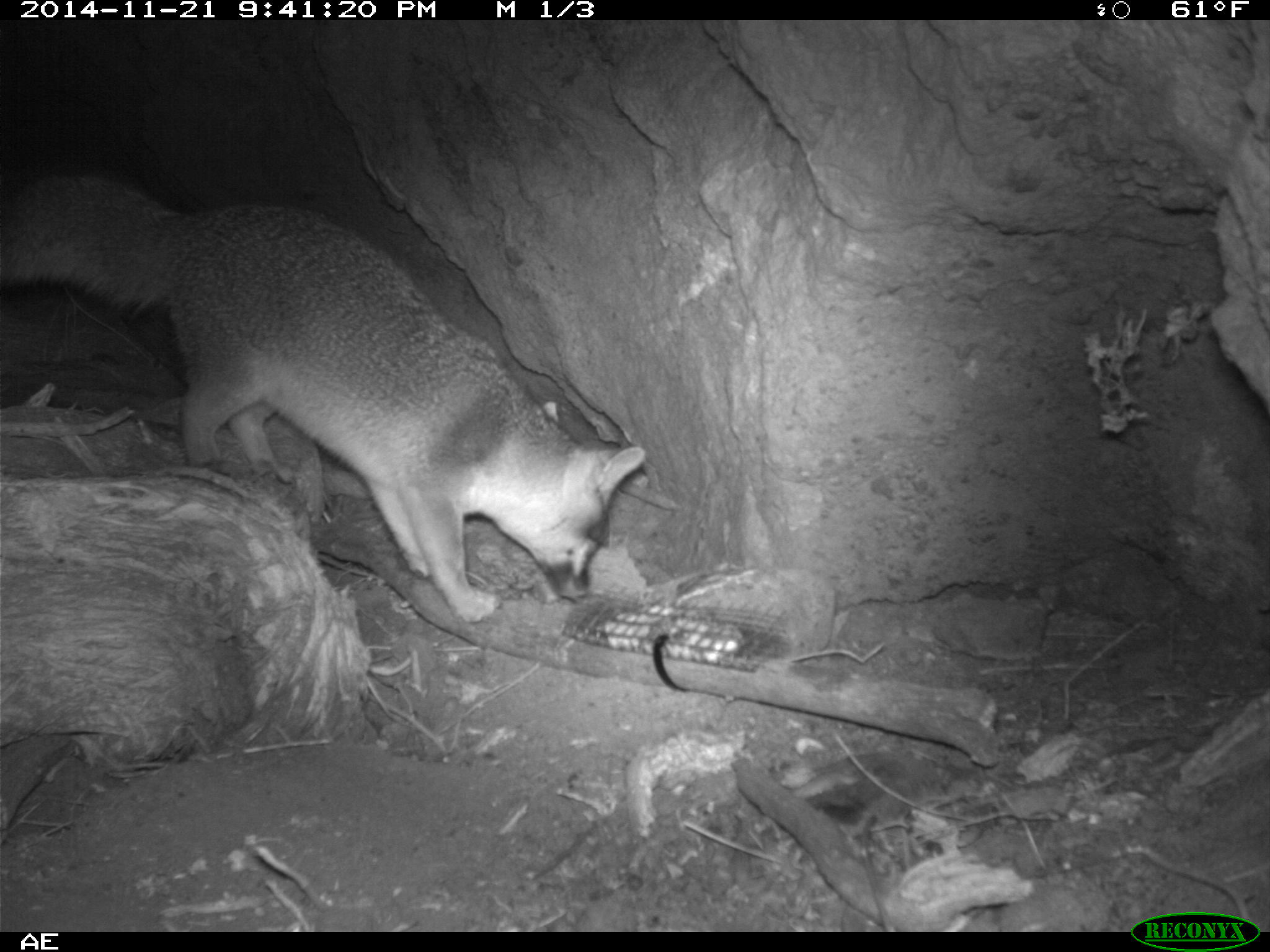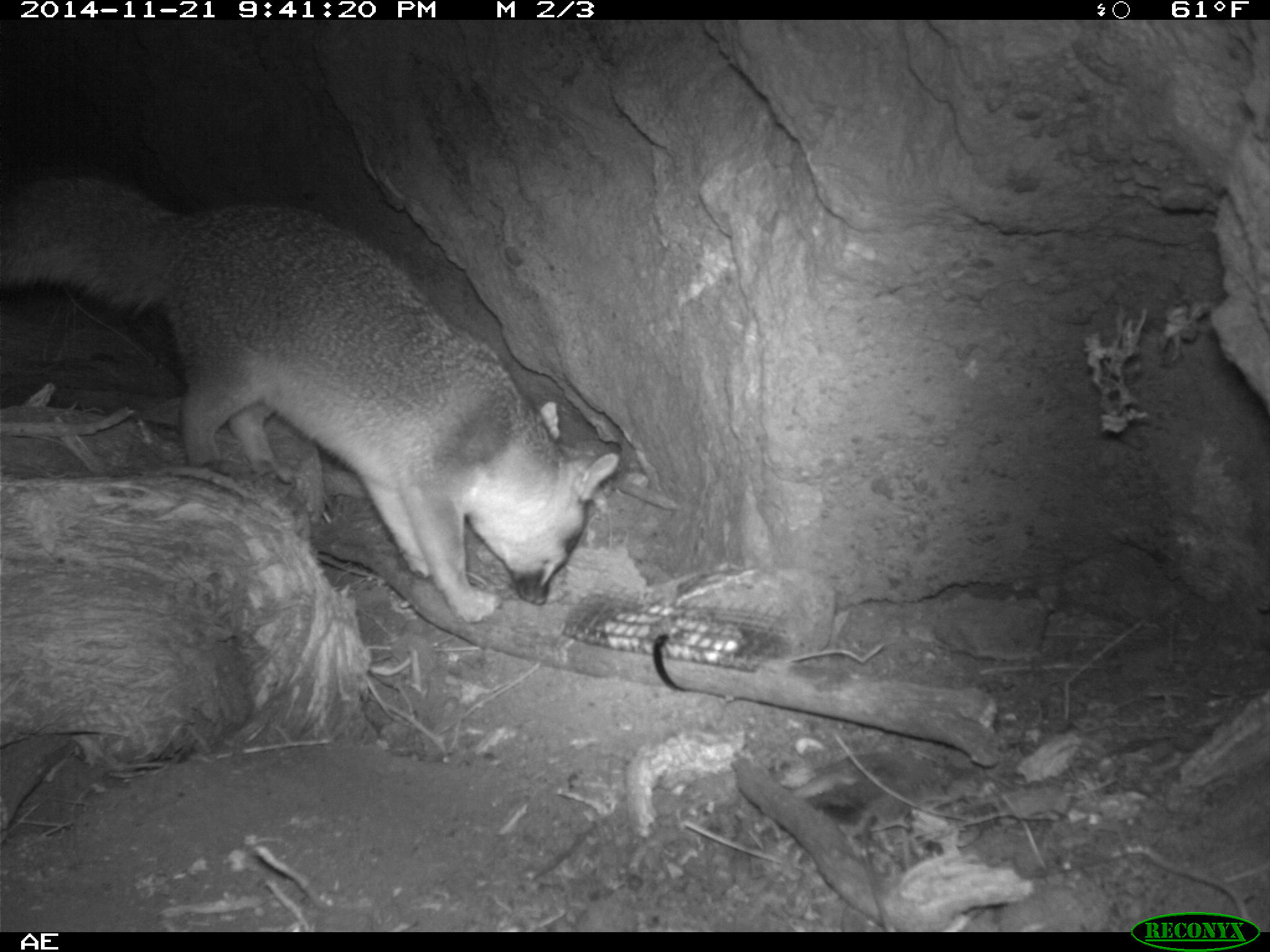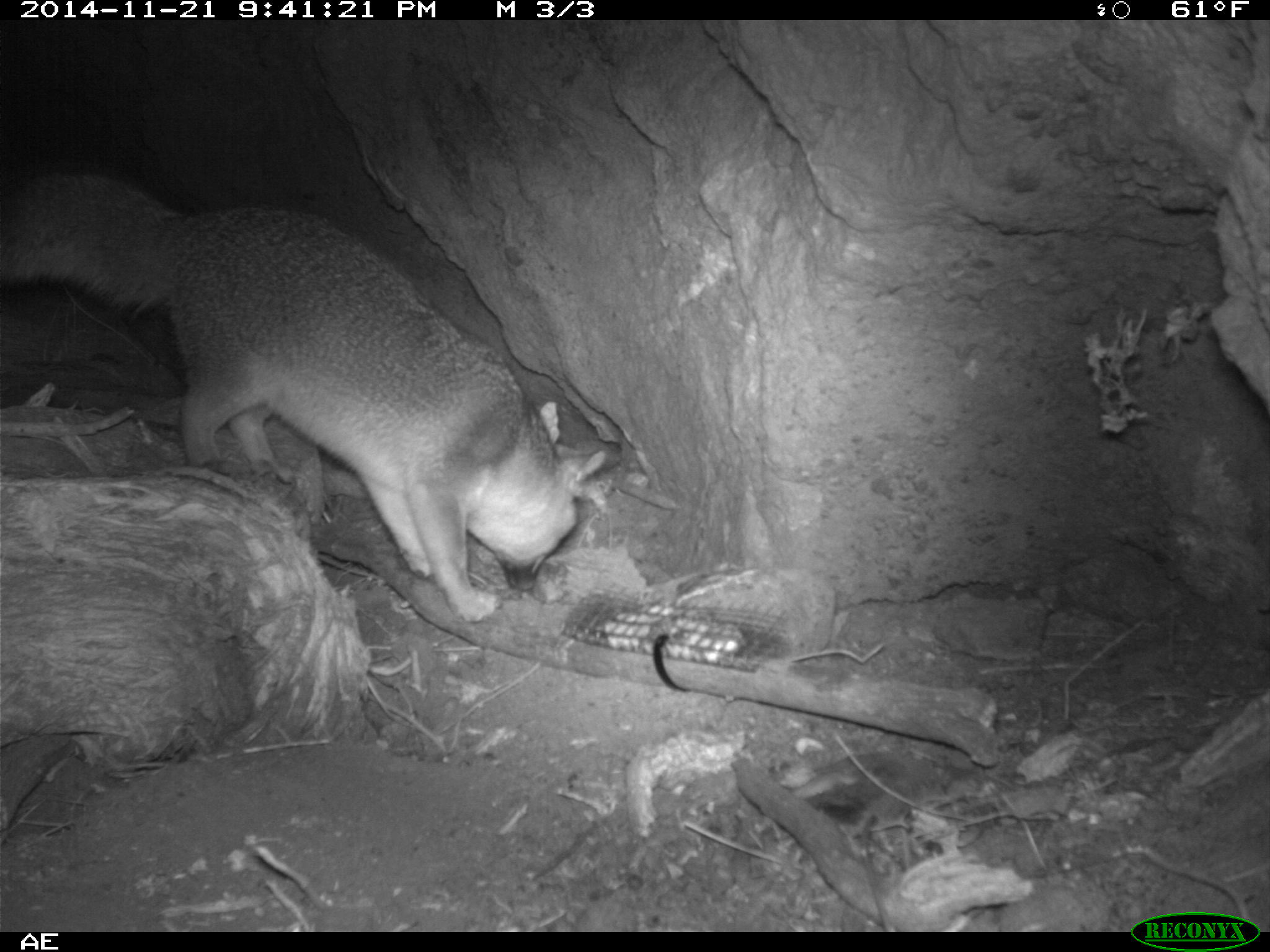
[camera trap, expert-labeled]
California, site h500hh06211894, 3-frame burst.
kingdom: Animalia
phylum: Chordata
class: Mammalia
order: Carnivora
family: Canidae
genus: Urocyon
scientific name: Urocyon littoralis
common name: island fox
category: fox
Fox (island fox) (Urocyon littoralis).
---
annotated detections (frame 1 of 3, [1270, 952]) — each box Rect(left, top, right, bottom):
fox: Rect(0, 175, 646, 622)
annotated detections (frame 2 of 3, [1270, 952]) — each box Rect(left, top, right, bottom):
fox: Rect(0, 172, 619, 624)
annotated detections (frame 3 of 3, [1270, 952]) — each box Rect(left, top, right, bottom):
fox: Rect(0, 173, 605, 624)